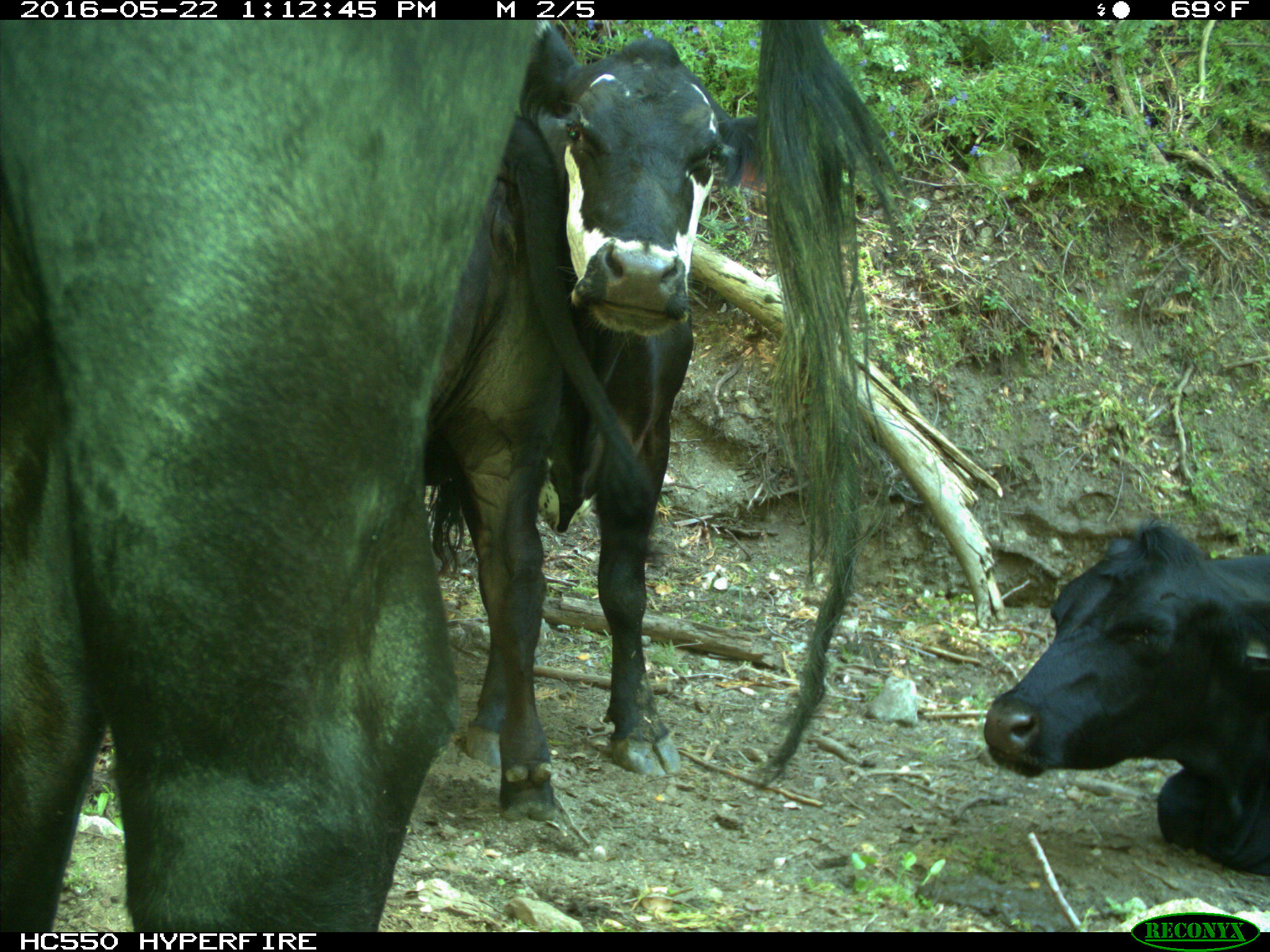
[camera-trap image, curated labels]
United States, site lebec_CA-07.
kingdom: Animalia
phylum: Chordata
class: Mammalia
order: Artiodactyla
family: Bovidae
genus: Bos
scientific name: Bos taurus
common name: domestic cow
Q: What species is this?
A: Bos taurus (domestic cow).